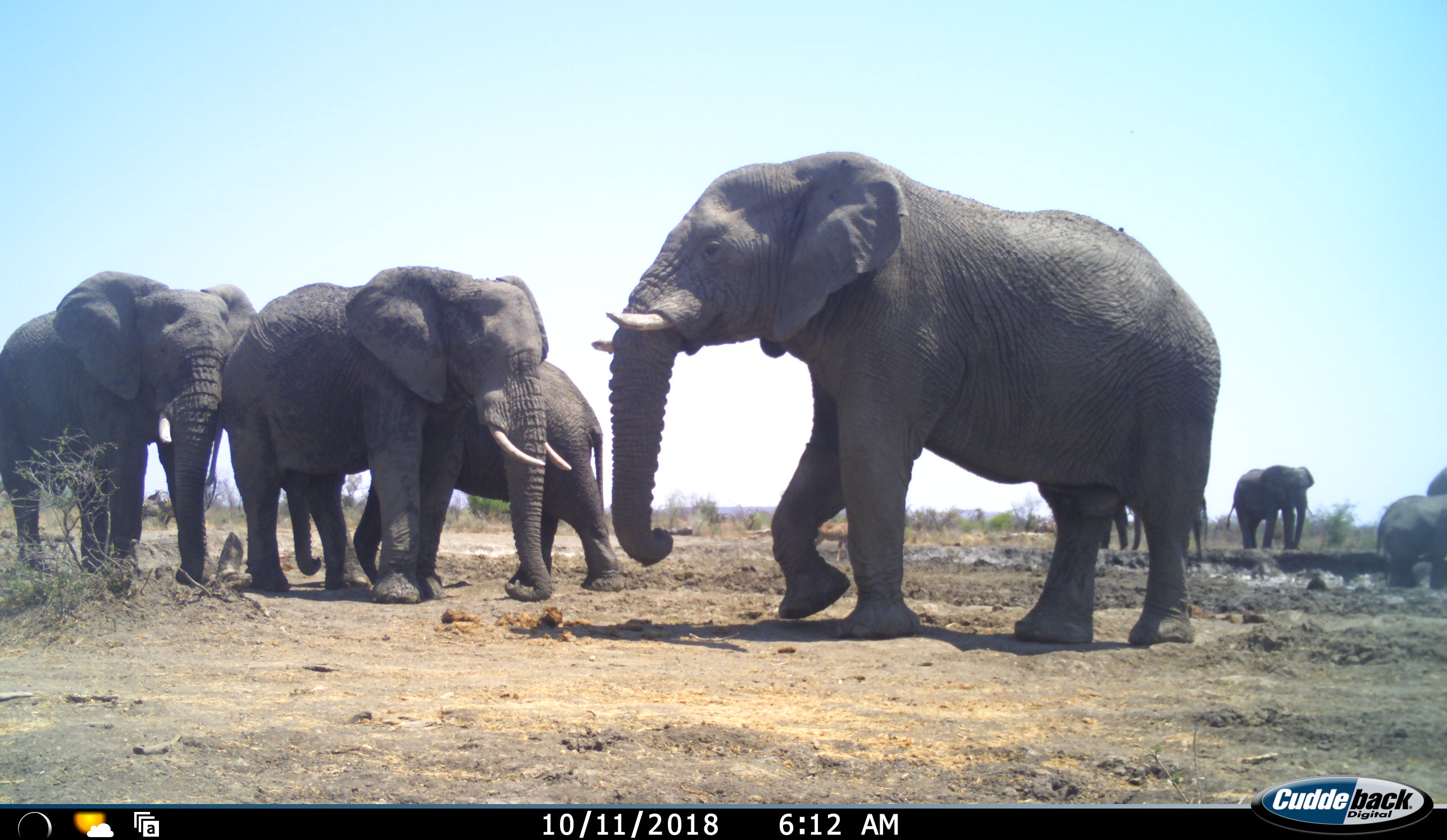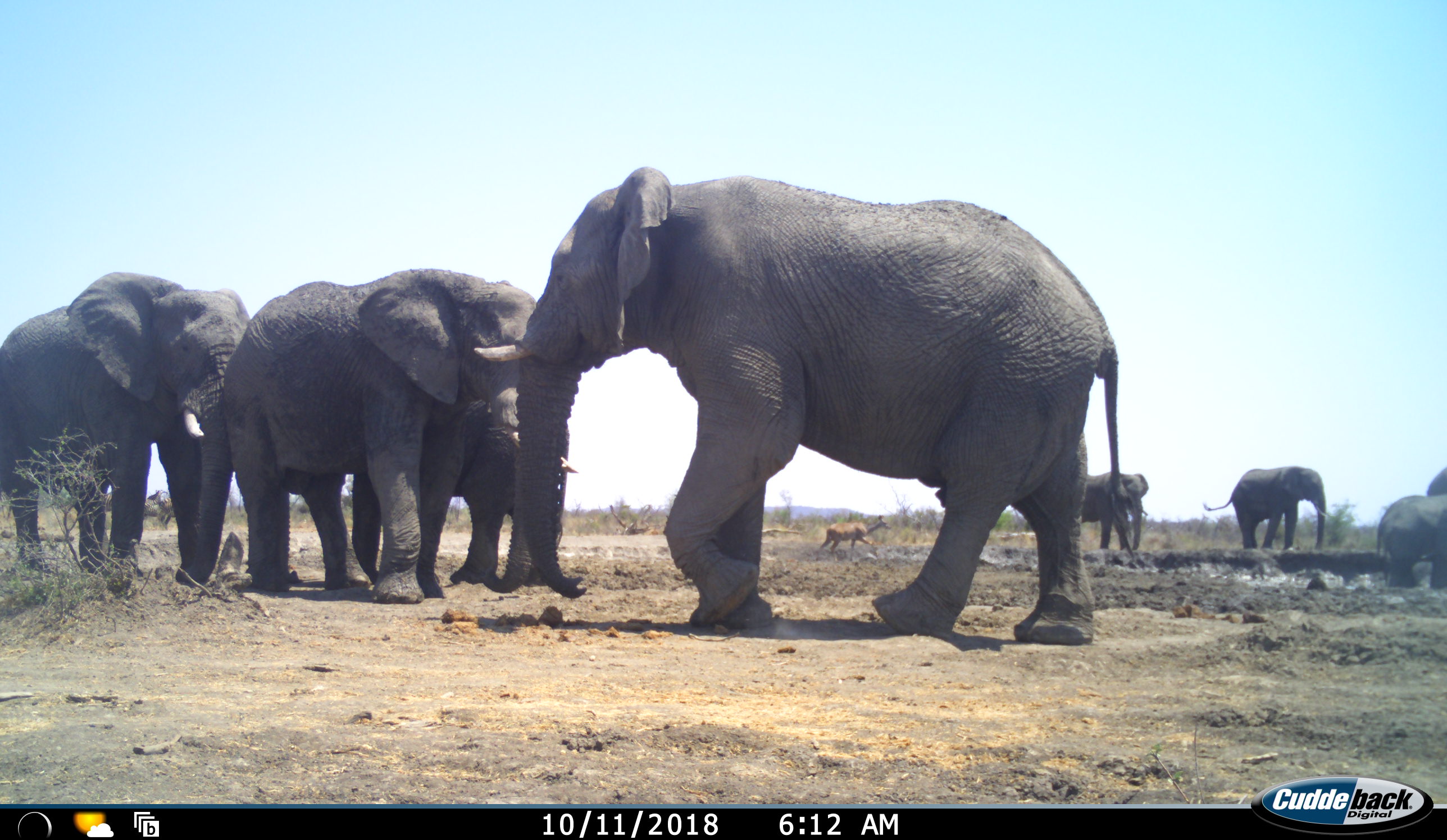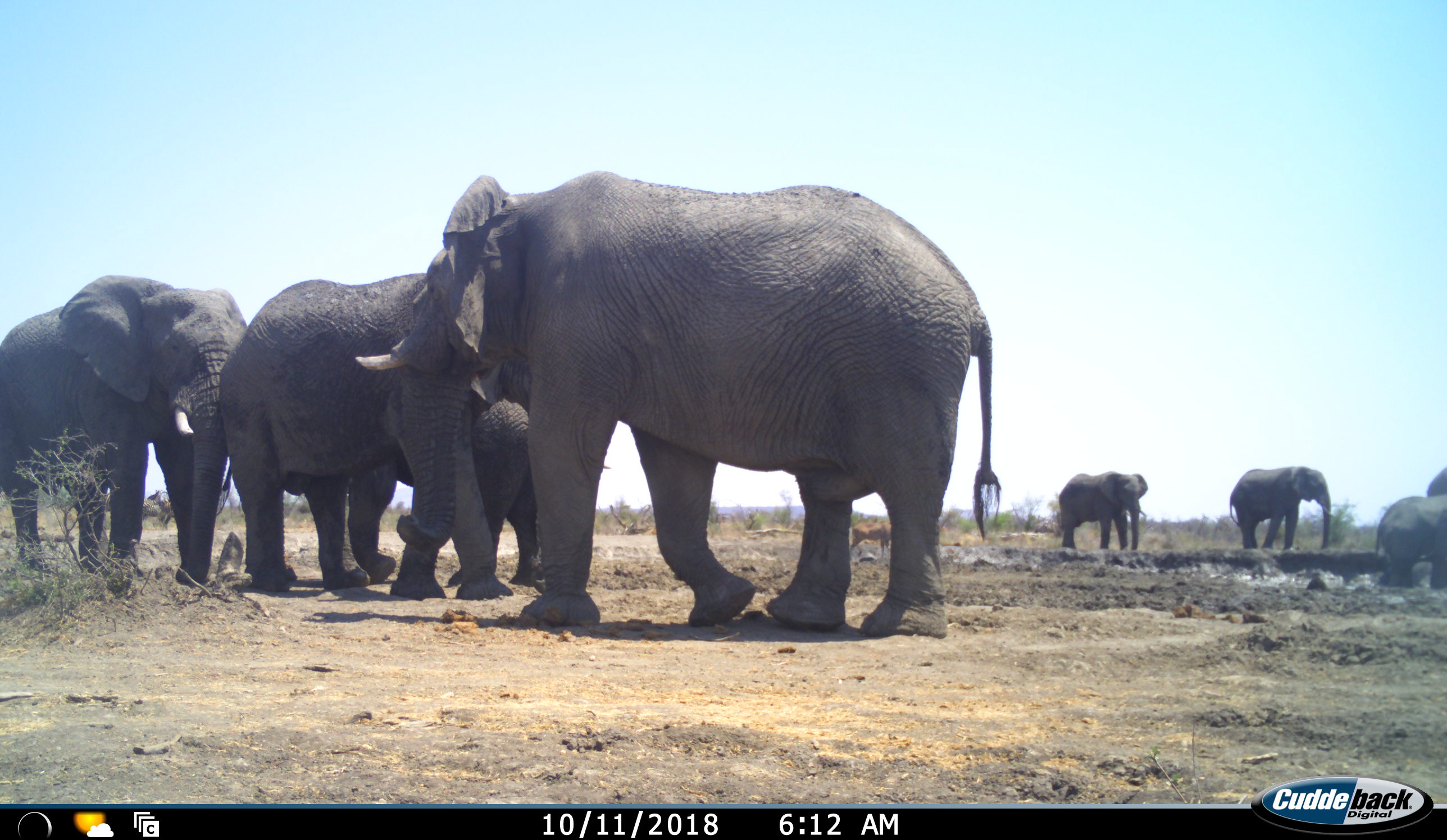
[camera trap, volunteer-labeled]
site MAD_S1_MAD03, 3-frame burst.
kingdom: Animalia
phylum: Chordata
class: Mammalia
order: Proboscidea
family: Elephantidae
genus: Loxodonta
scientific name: Loxodonta africana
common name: african bush elephant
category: elephant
Elephant (african bush elephant) (Loxodonta africana), count 8. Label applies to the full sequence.